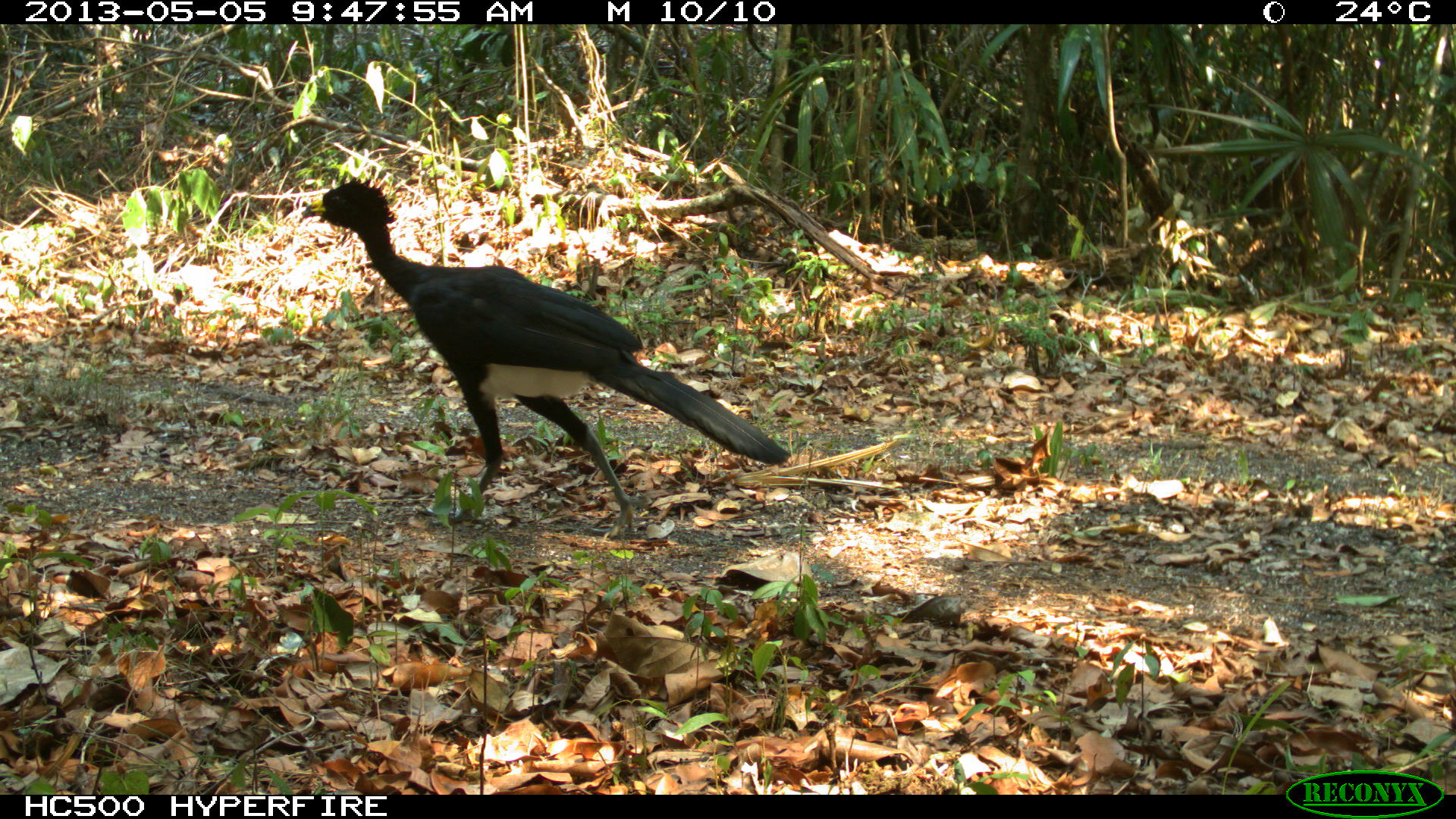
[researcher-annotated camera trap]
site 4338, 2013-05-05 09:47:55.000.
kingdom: Animalia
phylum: Chordata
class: Aves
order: Galliformes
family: Cracidae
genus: Crax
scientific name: Crax rubra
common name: great curassow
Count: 1.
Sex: male.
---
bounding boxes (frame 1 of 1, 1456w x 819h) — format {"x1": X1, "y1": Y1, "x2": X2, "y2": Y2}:
crax rubra: {"x1": 296, "y1": 176, "x2": 795, "y2": 538}